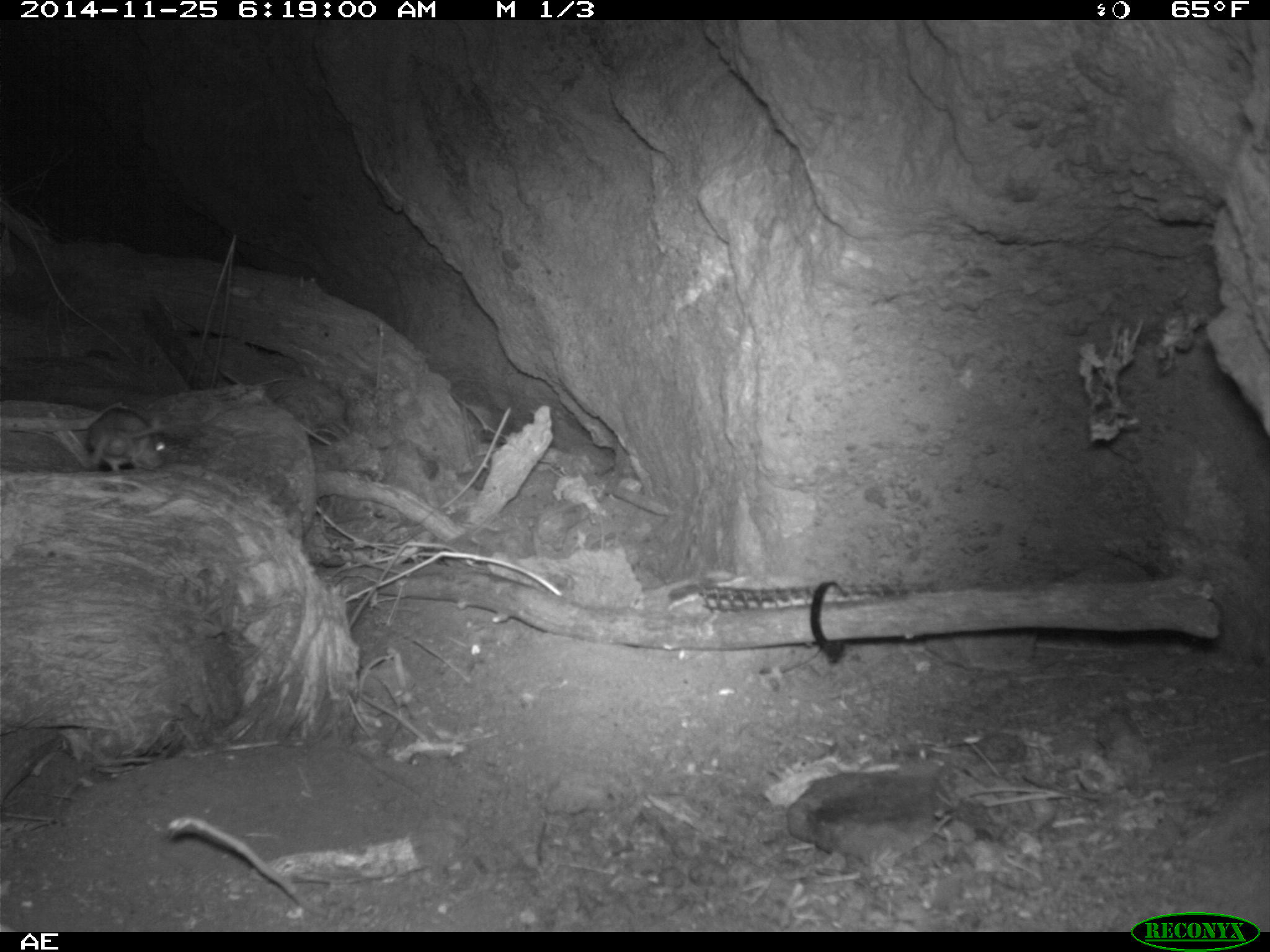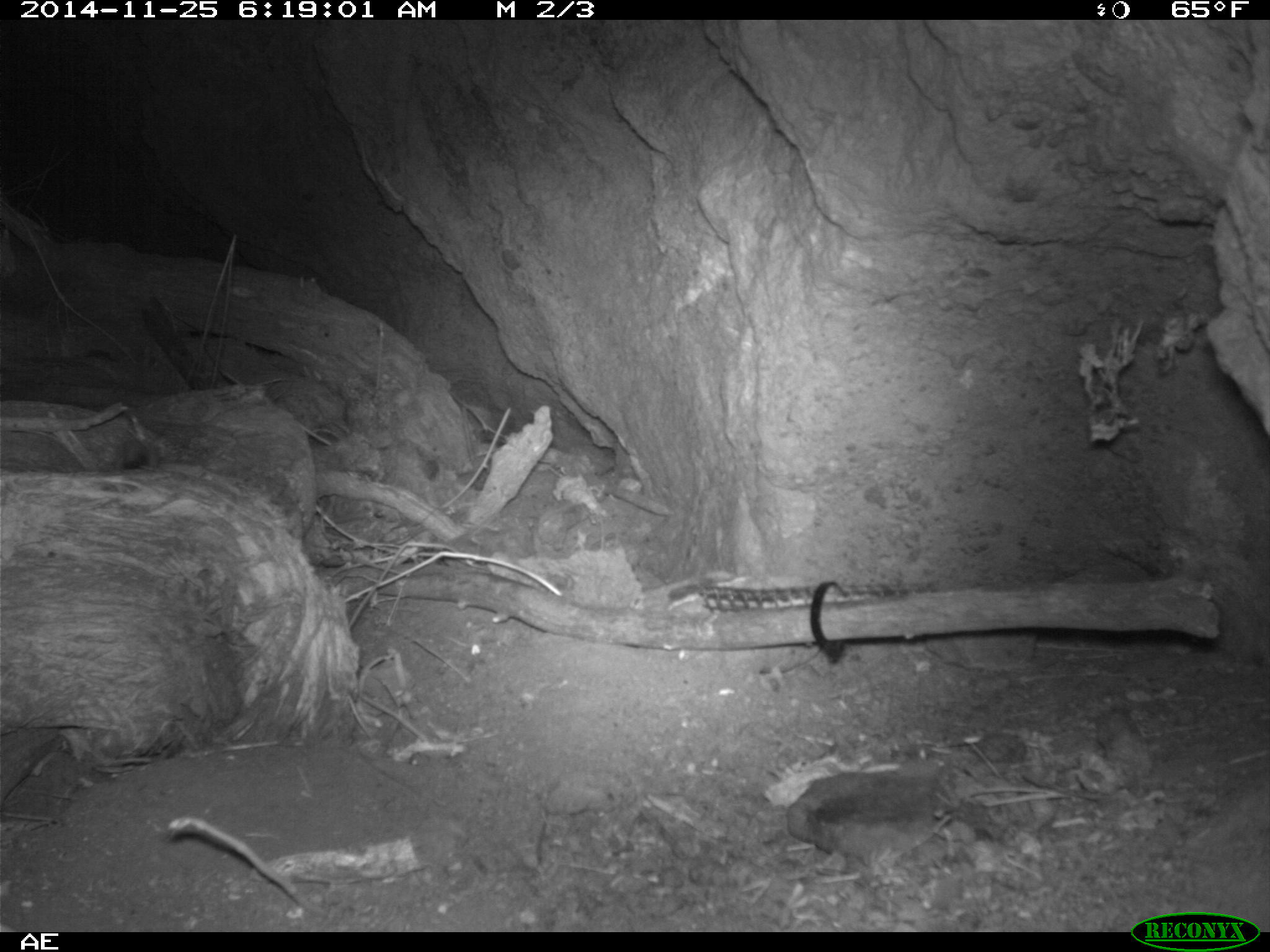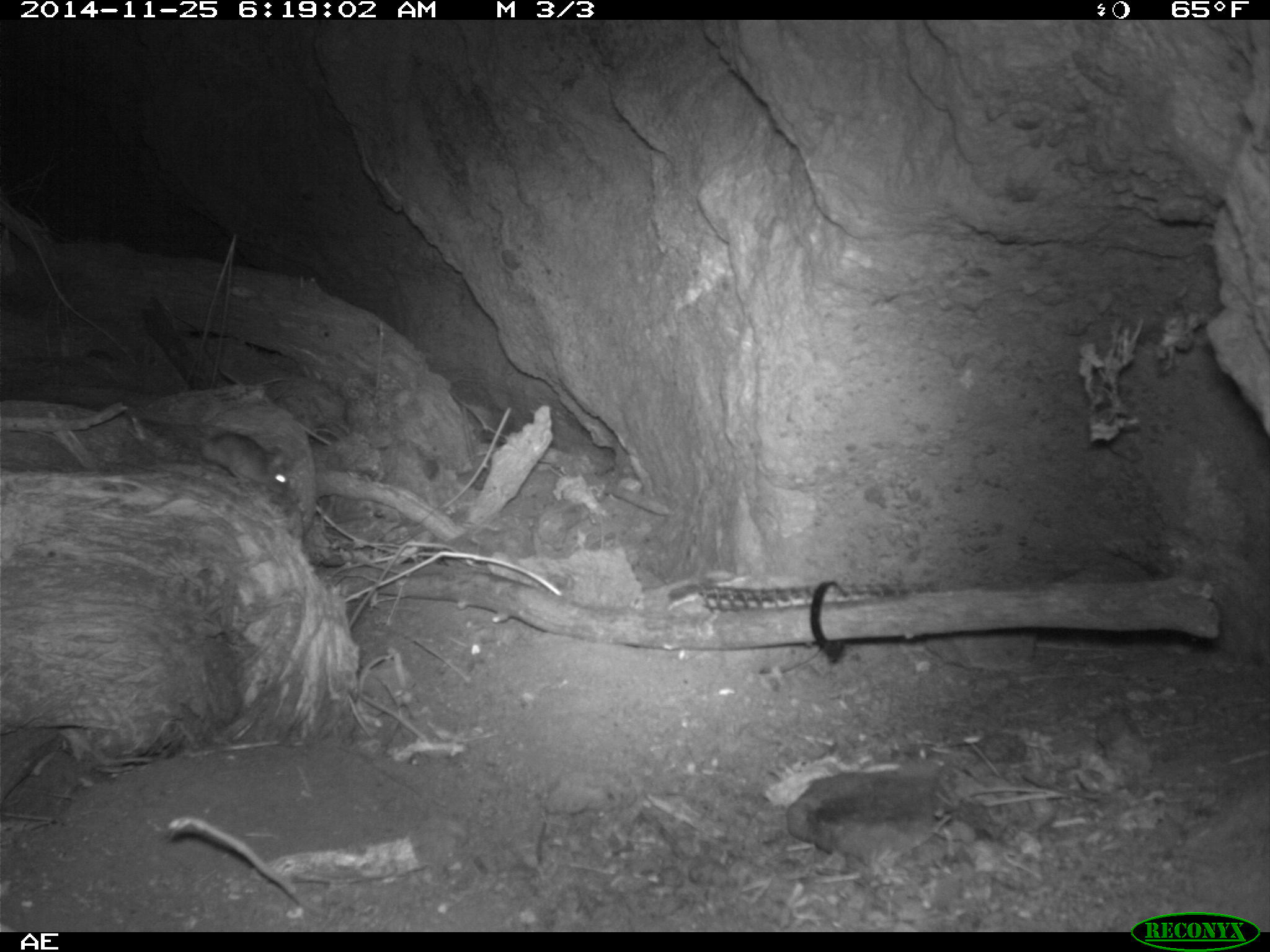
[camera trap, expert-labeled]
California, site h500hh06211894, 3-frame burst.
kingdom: Animalia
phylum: Chordata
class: Mammalia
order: Rodentia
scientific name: Rodentia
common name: rodent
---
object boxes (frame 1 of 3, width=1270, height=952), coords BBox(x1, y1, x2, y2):
rodent: BBox(86, 407, 171, 470)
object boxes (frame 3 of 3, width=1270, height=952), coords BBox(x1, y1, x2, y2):
rodent: BBox(200, 421, 289, 493)